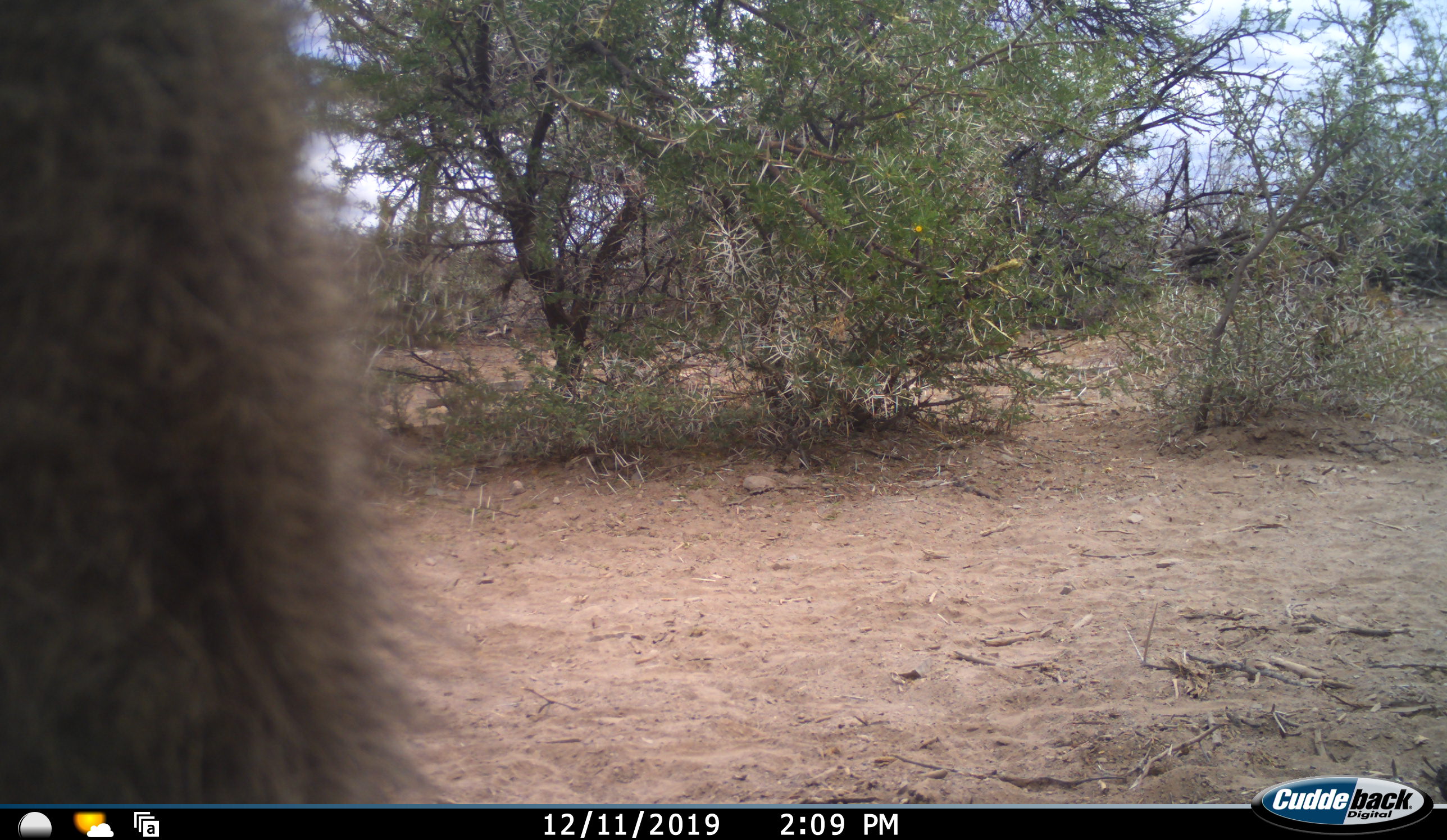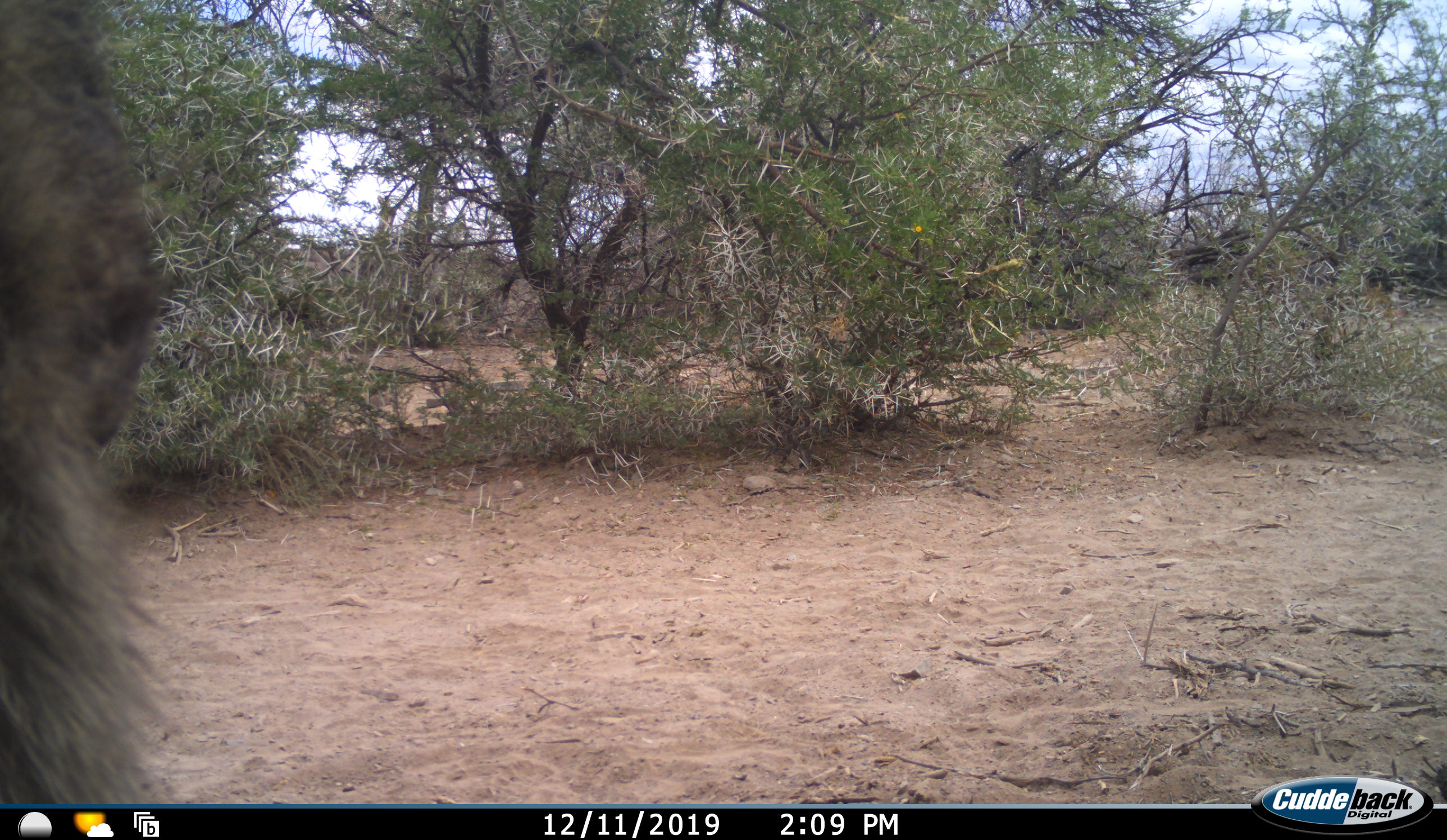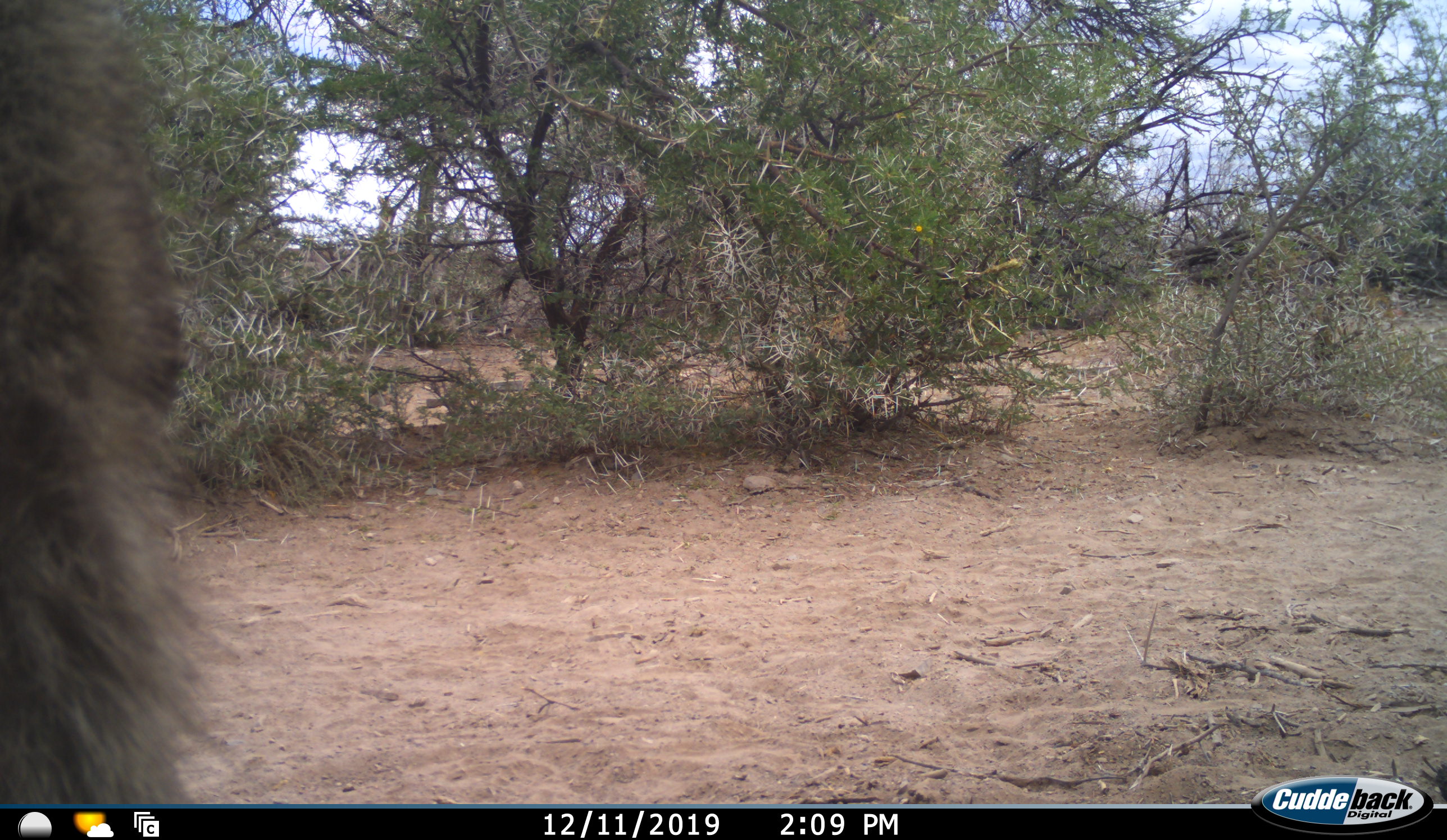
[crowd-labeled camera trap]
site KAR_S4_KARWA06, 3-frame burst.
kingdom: Animalia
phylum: Chordata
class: Mammalia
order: Primates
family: Cercopithecidae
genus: Papio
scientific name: Papio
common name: baboon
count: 1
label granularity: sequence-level